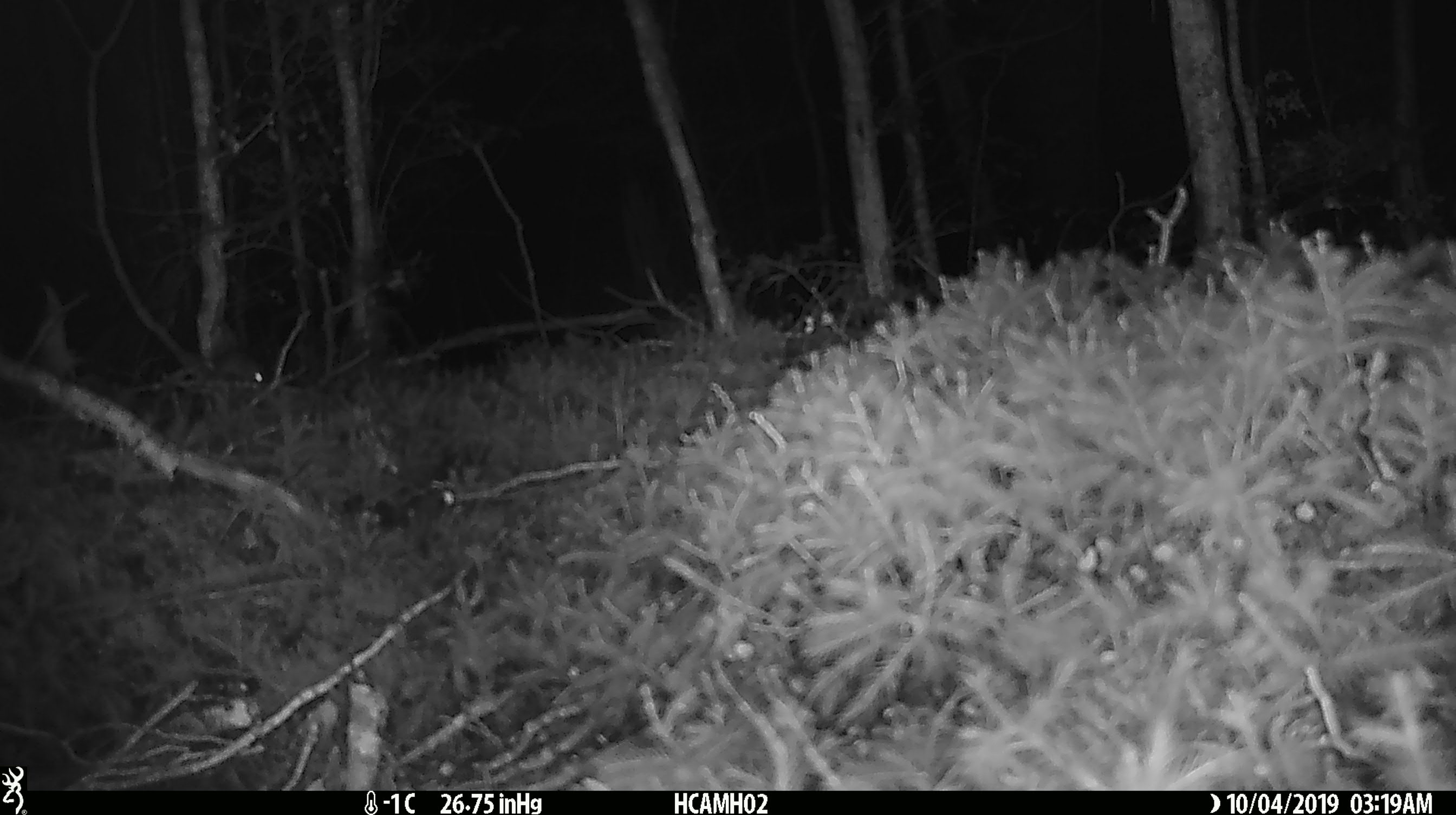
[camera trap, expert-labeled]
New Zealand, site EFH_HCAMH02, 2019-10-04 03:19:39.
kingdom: Animalia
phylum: Chordata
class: Mammalia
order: Rodentia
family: Muridae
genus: Mus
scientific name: Mus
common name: mouse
Mouse (Mus).